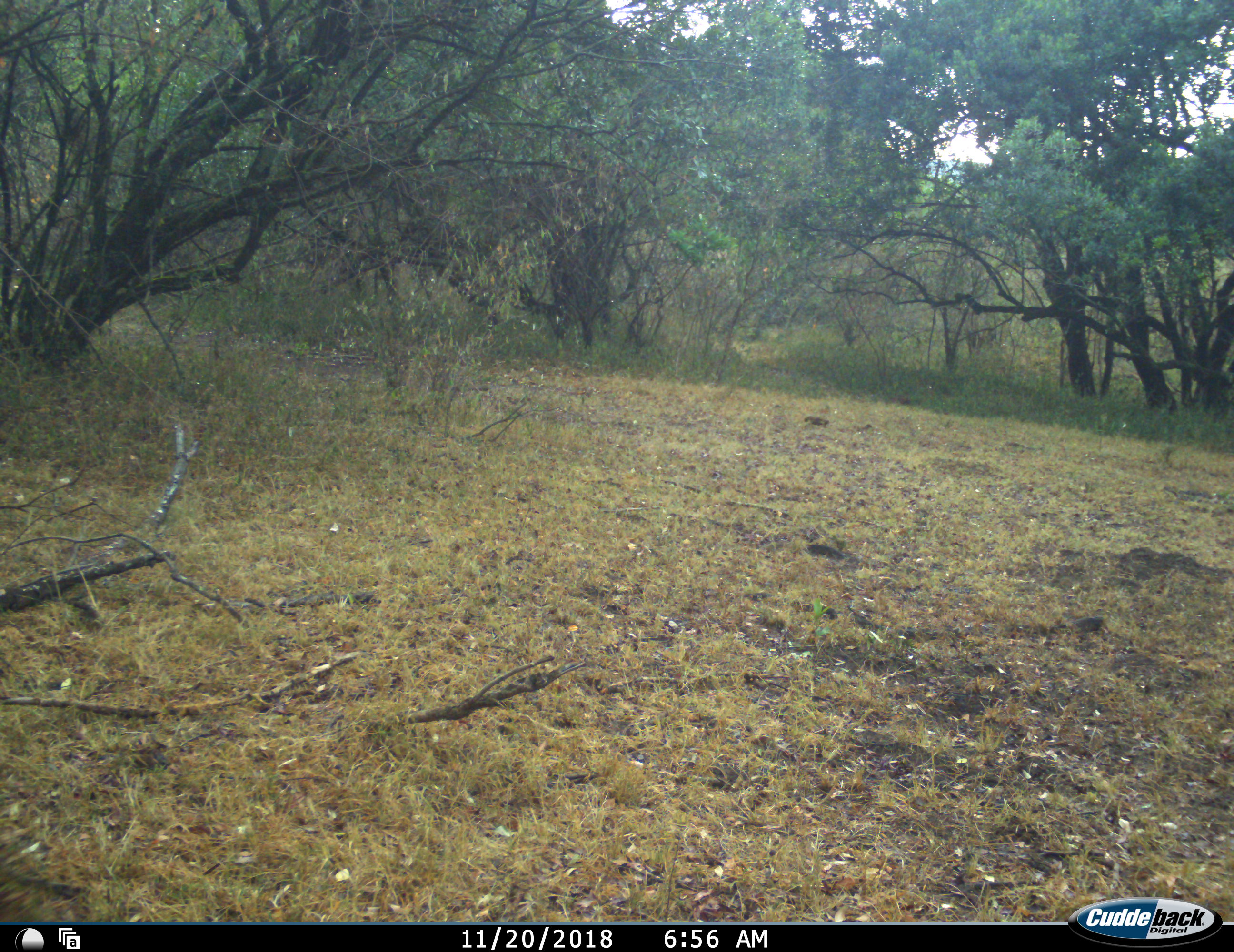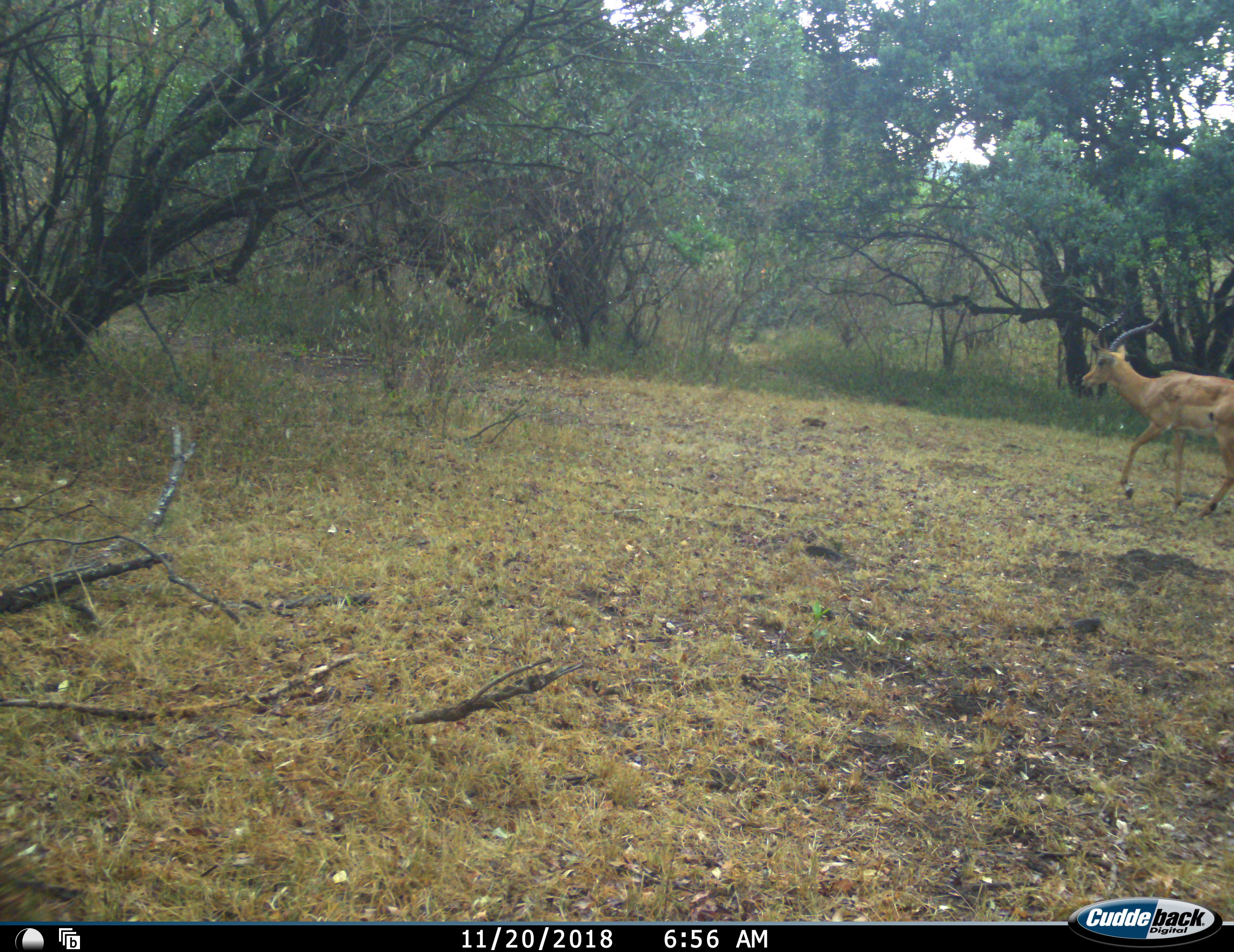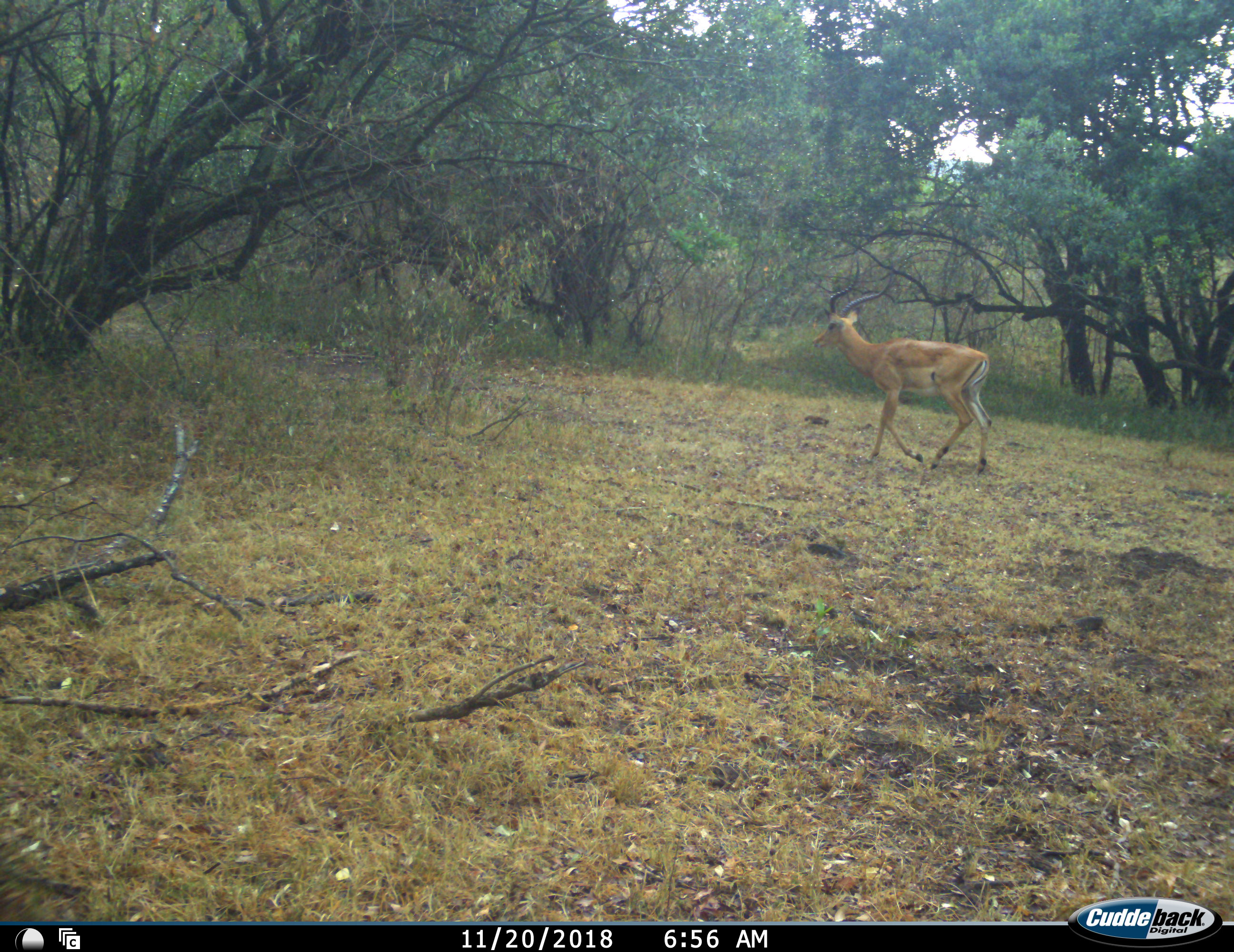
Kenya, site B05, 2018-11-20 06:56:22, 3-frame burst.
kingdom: Animalia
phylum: Chordata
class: Mammalia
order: Artiodactyla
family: Bovidae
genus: Aepyceros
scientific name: Aepyceros melampus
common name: impala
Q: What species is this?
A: Impala (Aepyceros melampus).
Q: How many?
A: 1.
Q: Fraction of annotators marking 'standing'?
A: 20%.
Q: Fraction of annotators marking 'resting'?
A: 0%.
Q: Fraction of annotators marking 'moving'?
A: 100%.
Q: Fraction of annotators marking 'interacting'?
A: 0%.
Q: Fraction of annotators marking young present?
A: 0%.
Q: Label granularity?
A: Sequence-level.